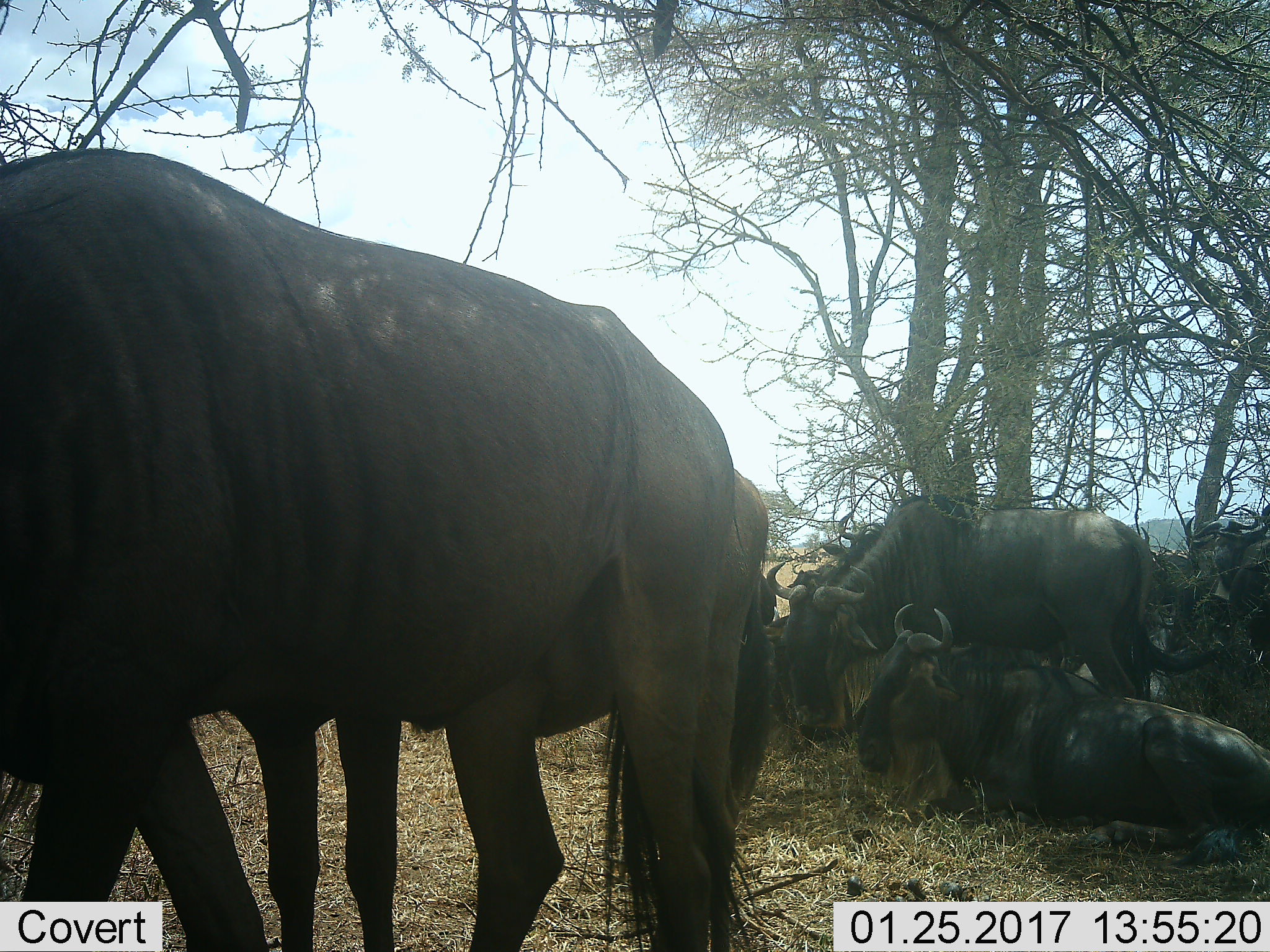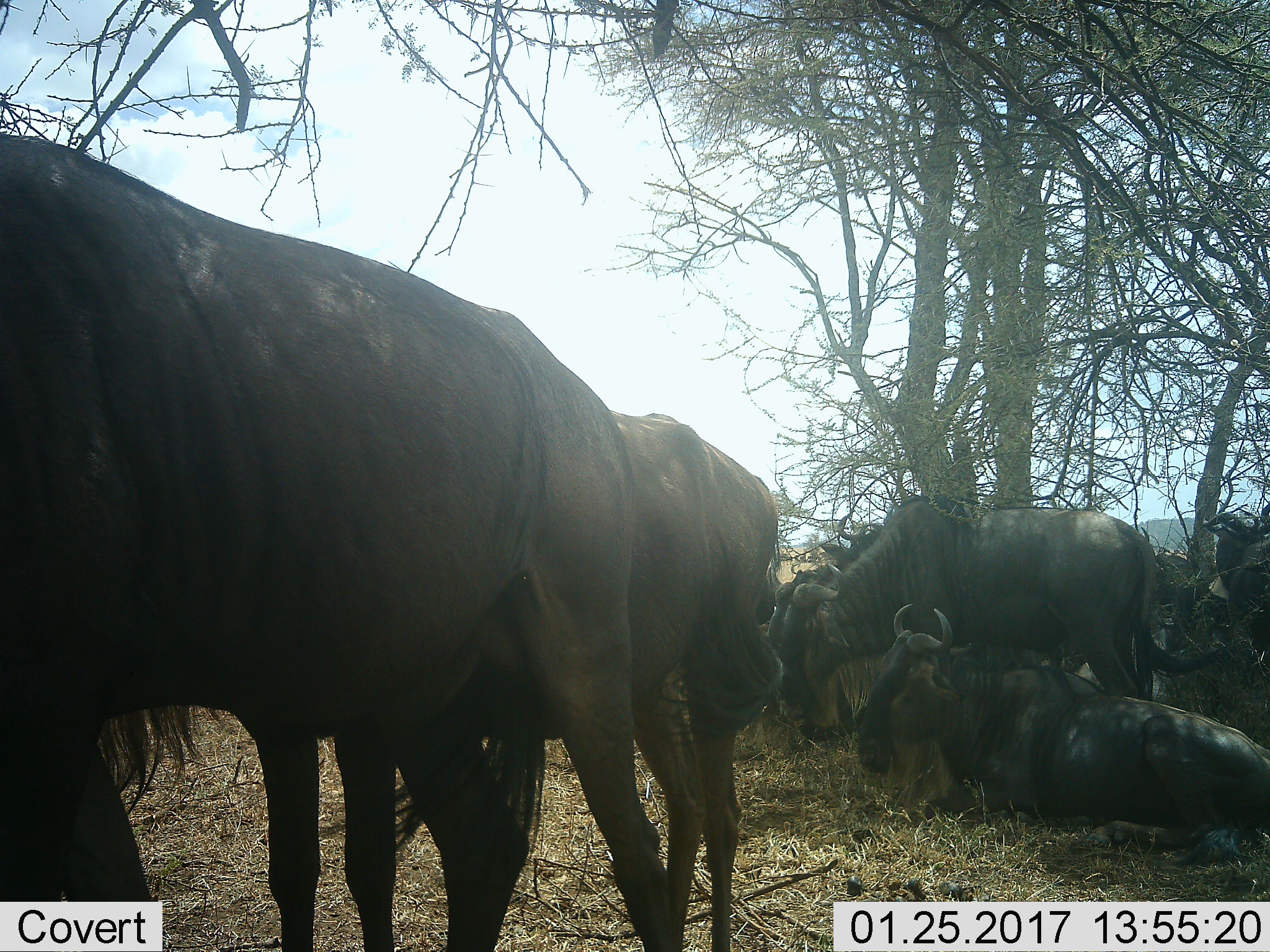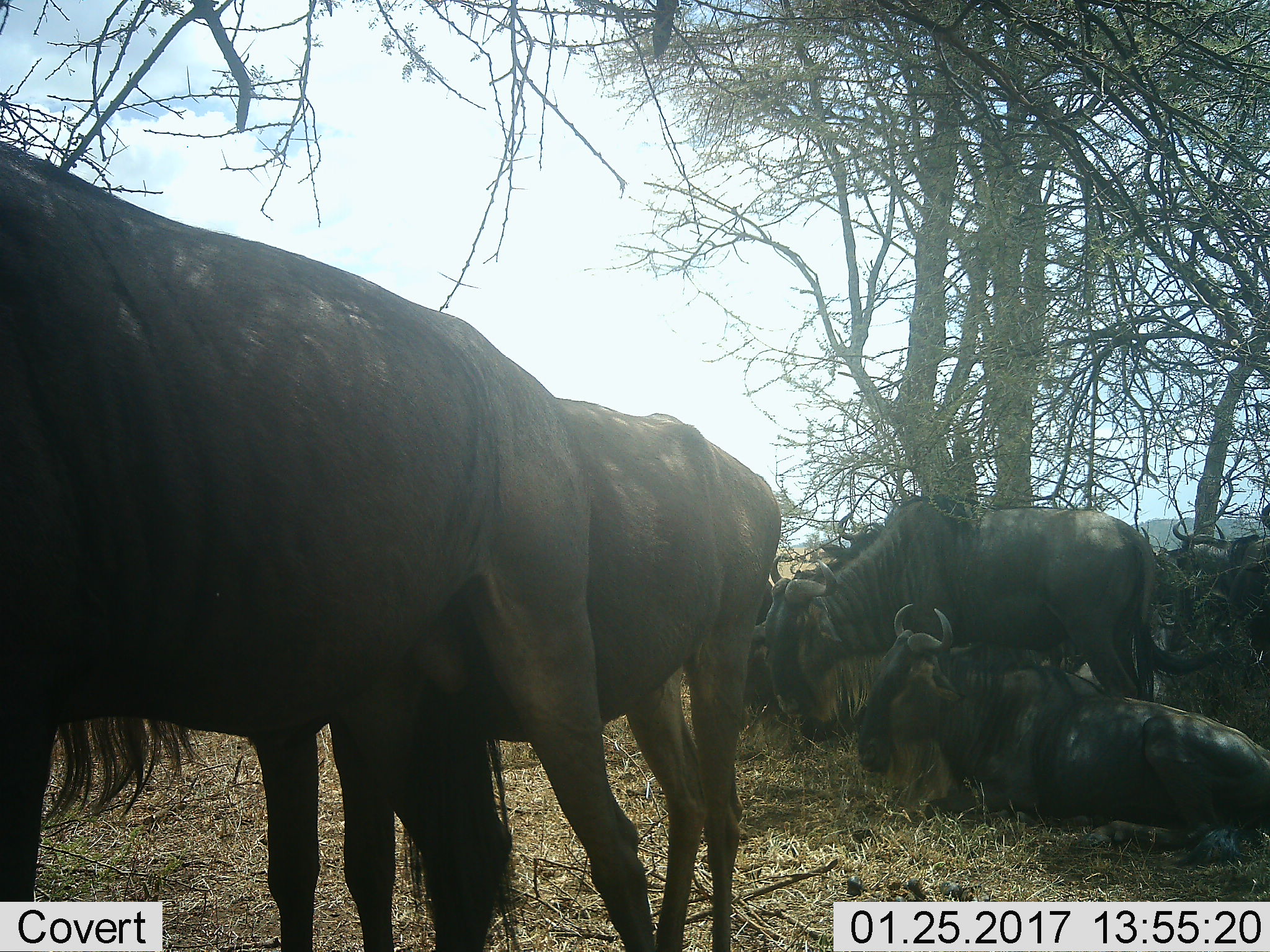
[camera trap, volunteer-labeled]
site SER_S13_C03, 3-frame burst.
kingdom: Animalia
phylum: Chordata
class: Mammalia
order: Artiodactyla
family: Bovidae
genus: Connochaetes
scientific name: Connochaetes taurinus taurinus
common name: blue wildebeest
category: wildebeestblue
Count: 8.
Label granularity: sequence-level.